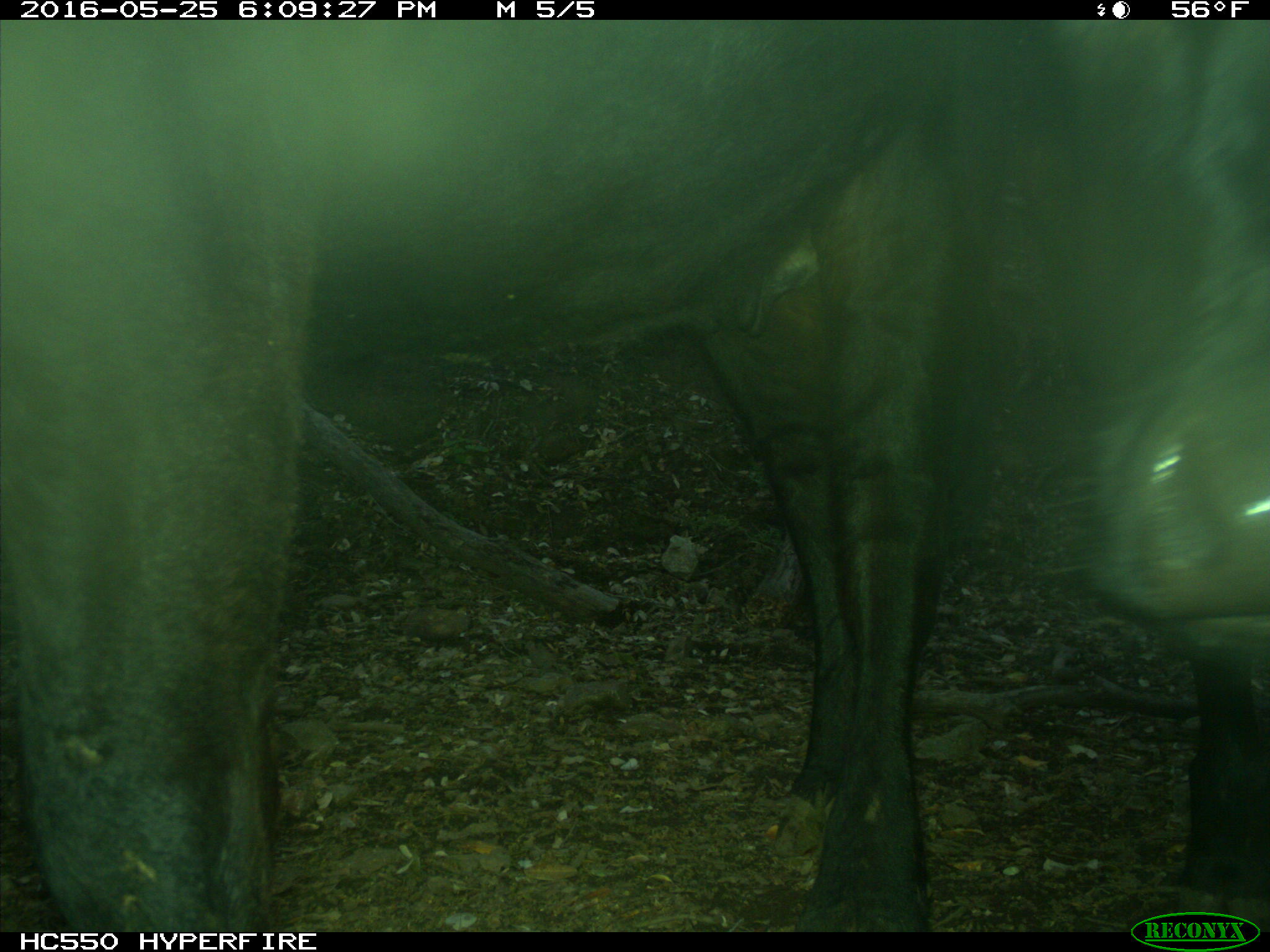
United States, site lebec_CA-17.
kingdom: Animalia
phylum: Chordata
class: Mammalia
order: Artiodactyla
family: Bovidae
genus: Bos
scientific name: Bos taurus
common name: domestic cow